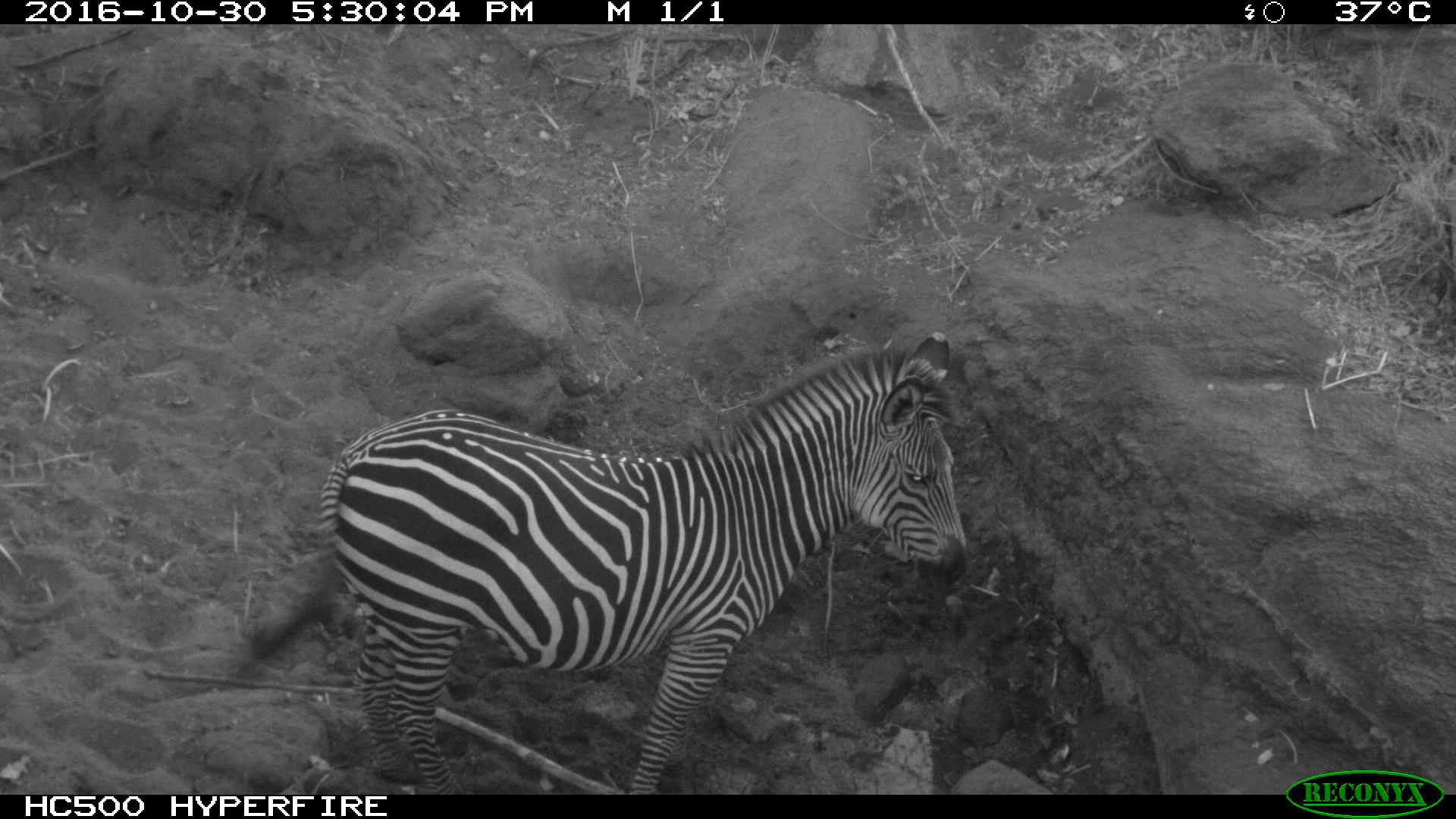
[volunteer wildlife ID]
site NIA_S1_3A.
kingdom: Animalia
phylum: Chordata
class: Mammalia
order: Perissodactyla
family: Equidae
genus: Equus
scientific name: Equus quagga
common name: plains zebra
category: zebraplains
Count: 1.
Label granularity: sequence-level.